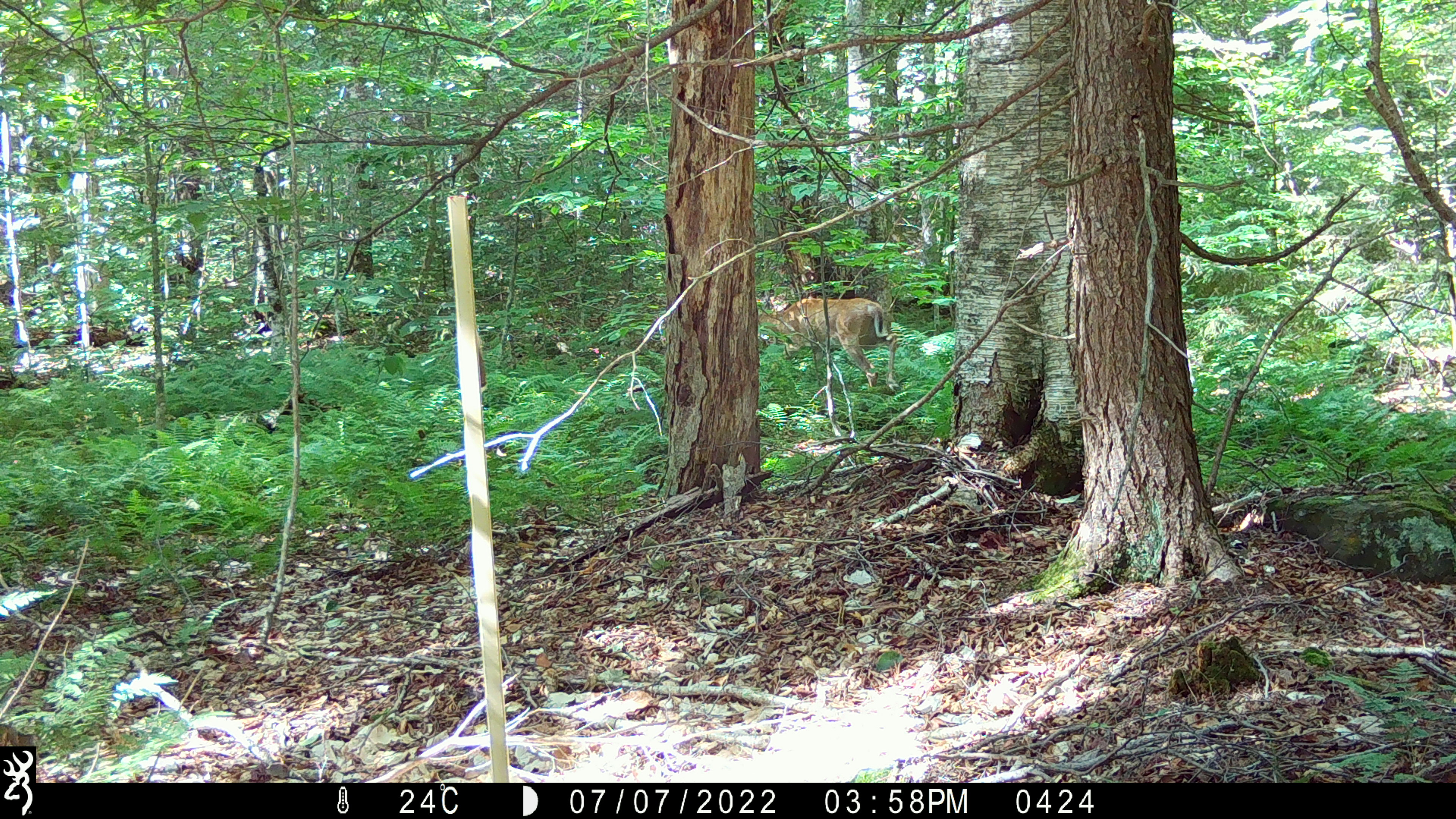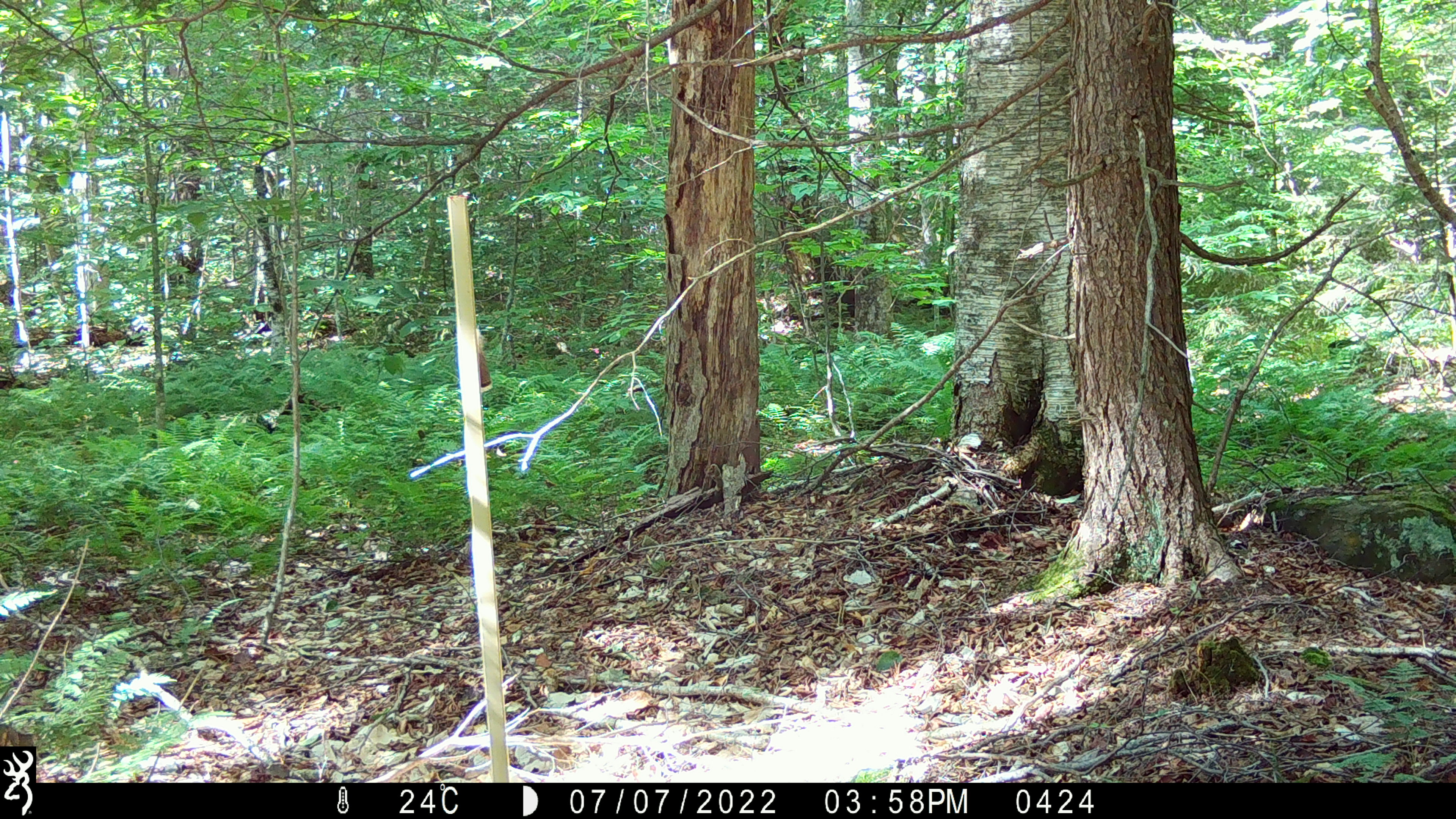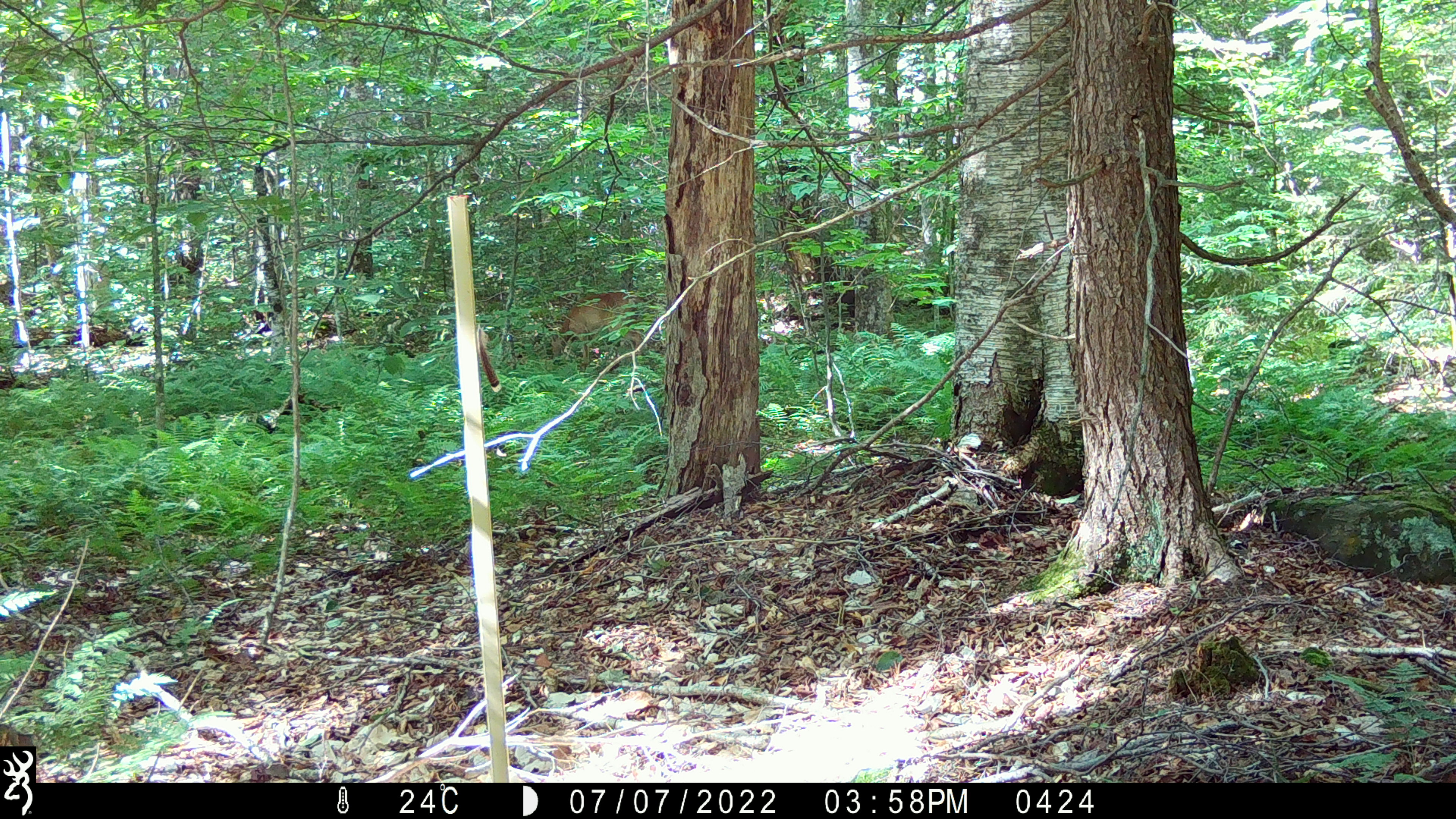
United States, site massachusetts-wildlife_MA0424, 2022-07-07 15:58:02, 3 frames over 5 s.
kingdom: Animalia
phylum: Chordata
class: Mammalia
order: Artiodactyla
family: Cervidae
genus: Odocoileus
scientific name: Odocoileus virginianus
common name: white-tailed deer